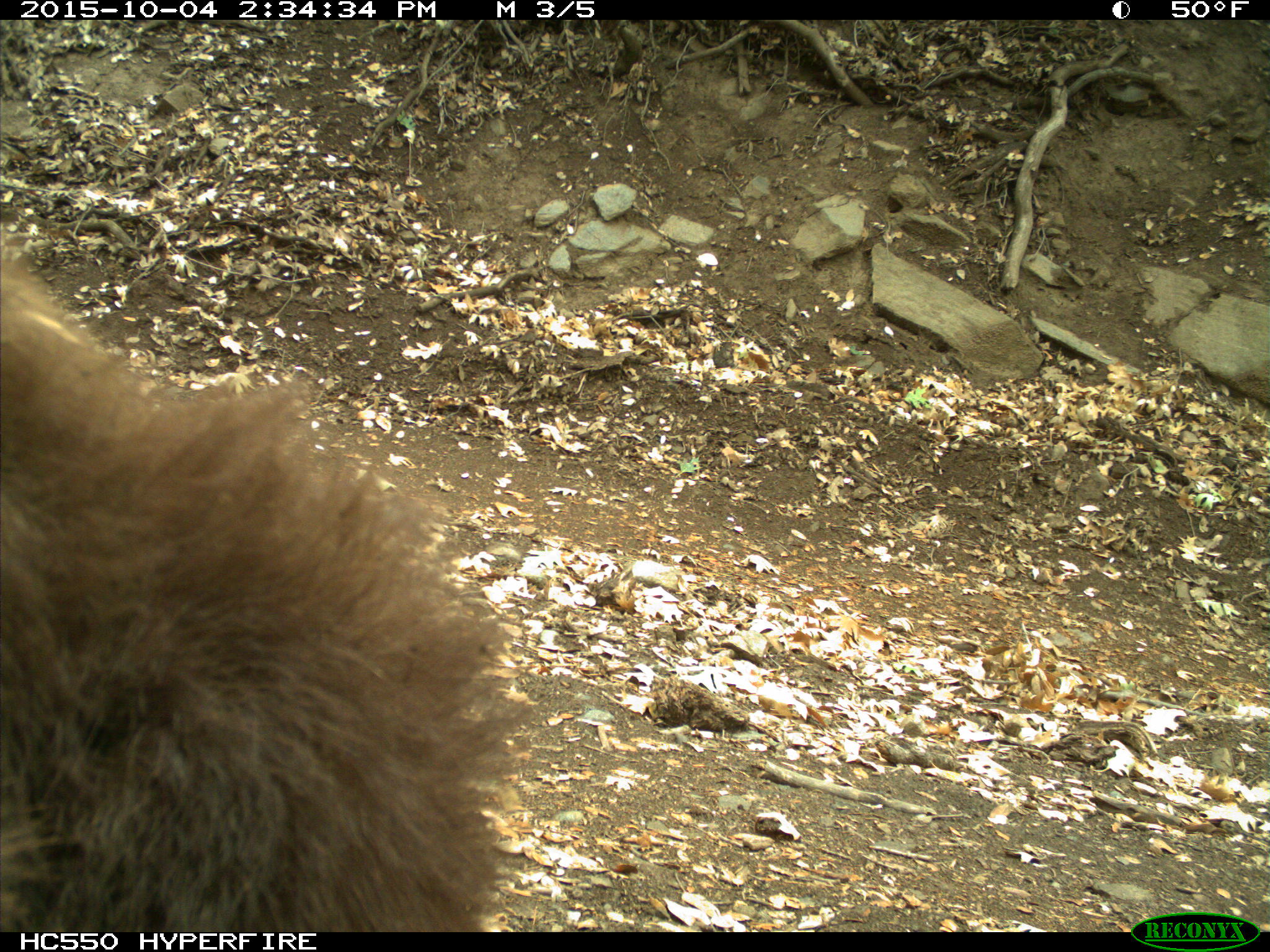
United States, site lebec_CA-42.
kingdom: Animalia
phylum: Chordata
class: Mammalia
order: Carnivora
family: Ursidae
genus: Ursus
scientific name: Ursus americanus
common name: american black bear